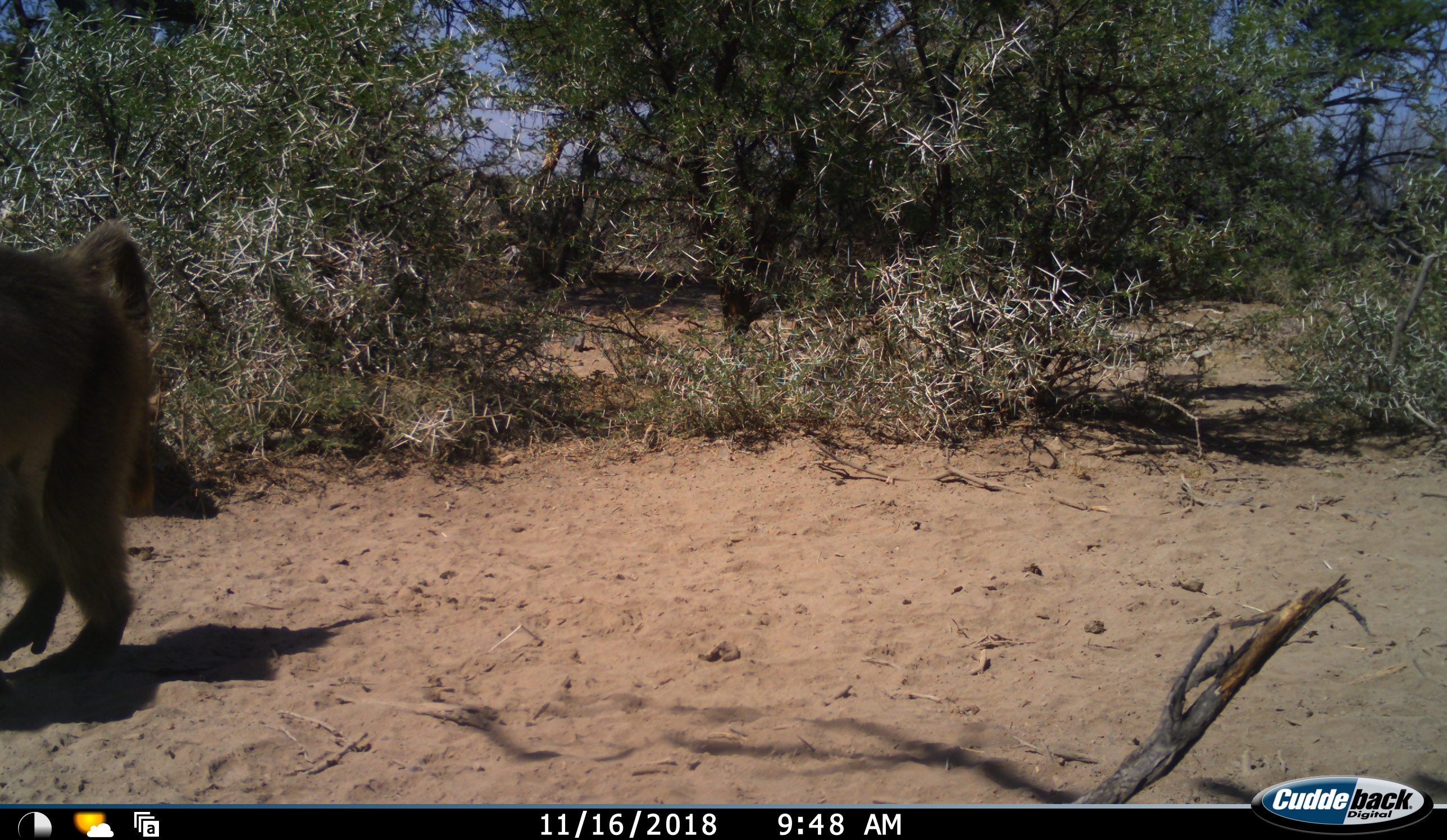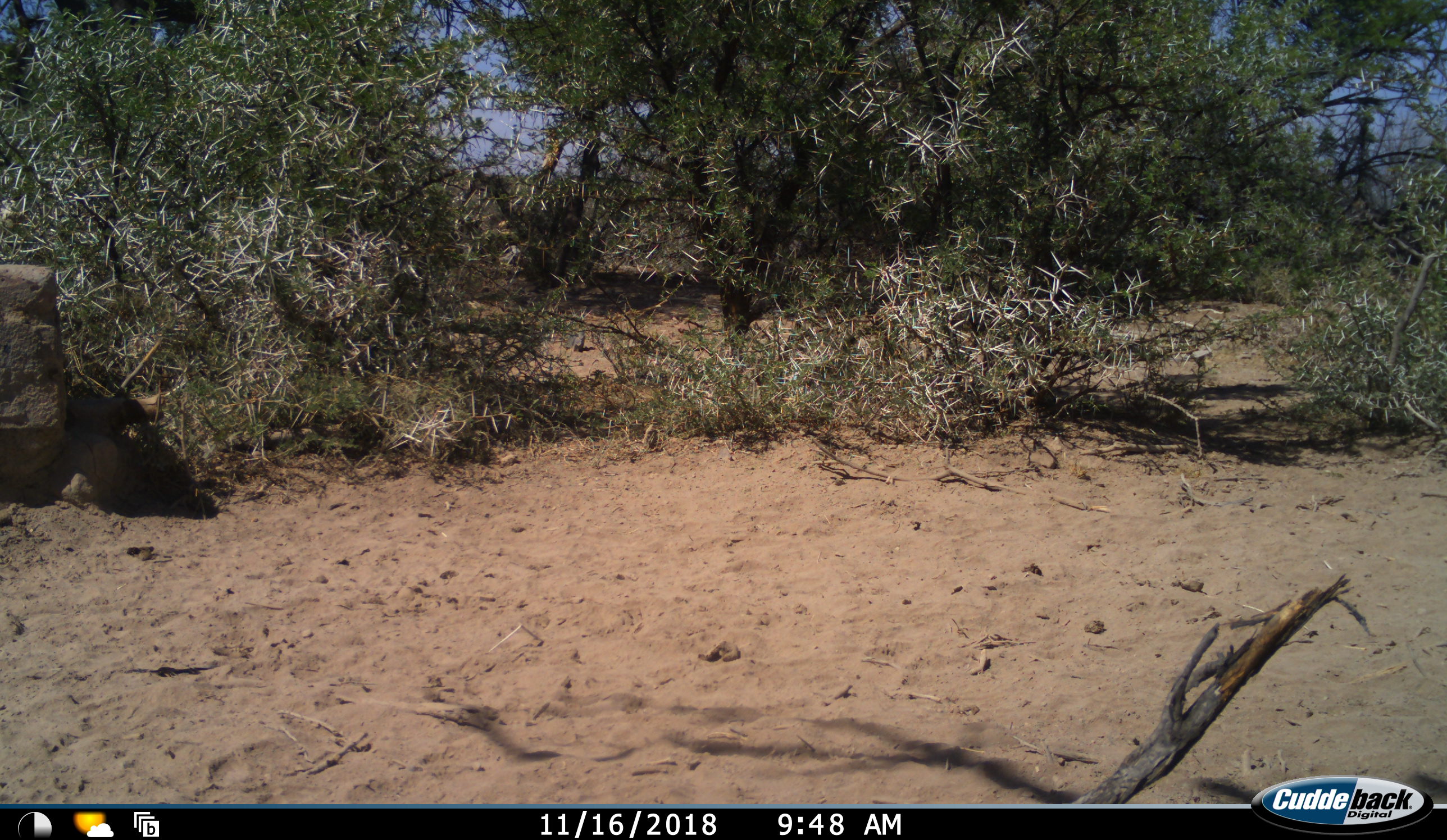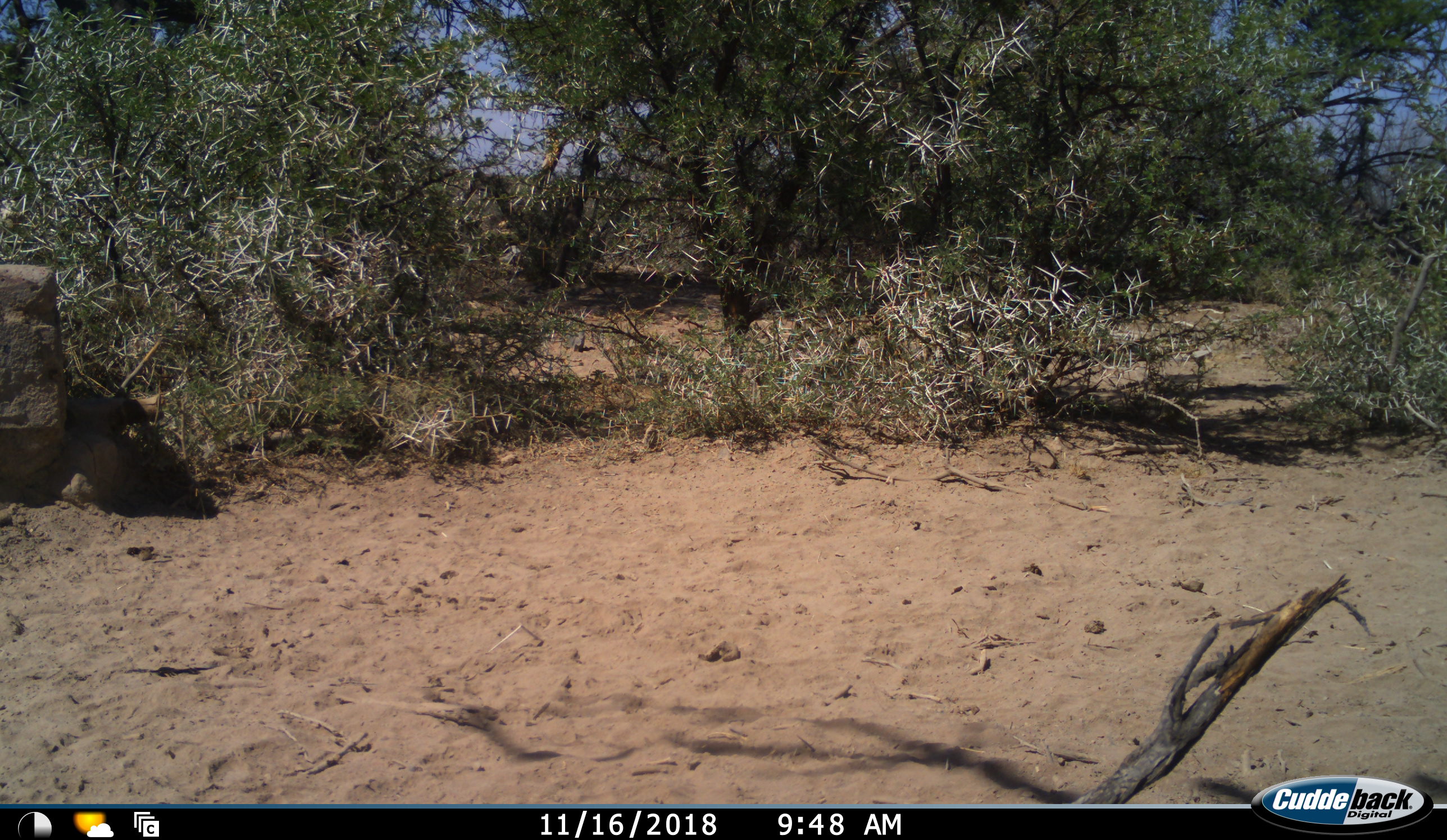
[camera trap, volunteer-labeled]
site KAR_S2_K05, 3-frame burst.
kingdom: Animalia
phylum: Chordata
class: Mammalia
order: Primates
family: Cercopithecidae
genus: Papio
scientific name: Papio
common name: baboon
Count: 1.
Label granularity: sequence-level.